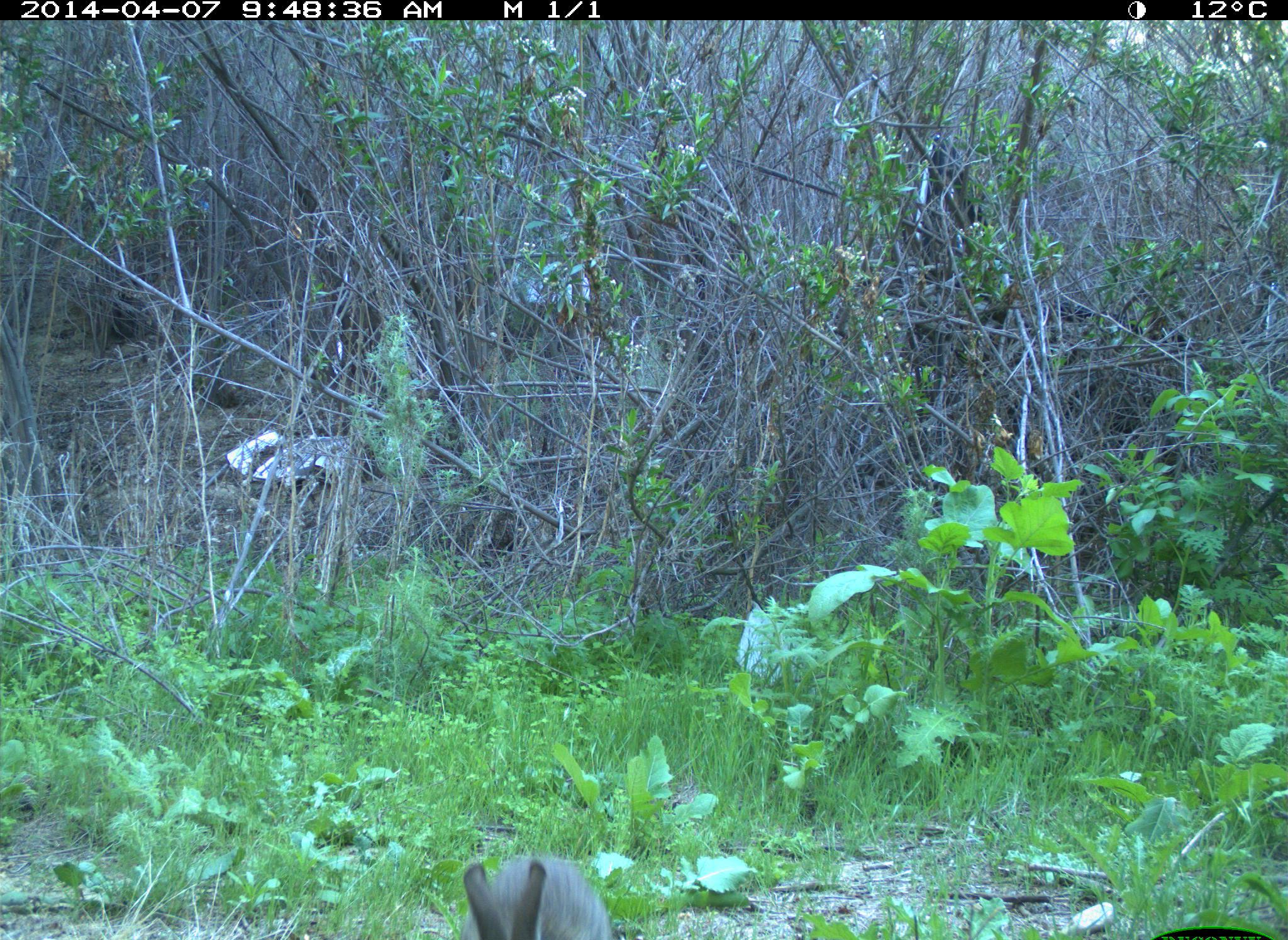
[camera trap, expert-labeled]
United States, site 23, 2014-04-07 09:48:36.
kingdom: Animalia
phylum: Chordata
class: Mammalia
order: Lagomorpha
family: Leporidae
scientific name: Leporidae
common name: rabbits and hares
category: rabbit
Rabbit (rabbits and hares) (Leporidae).